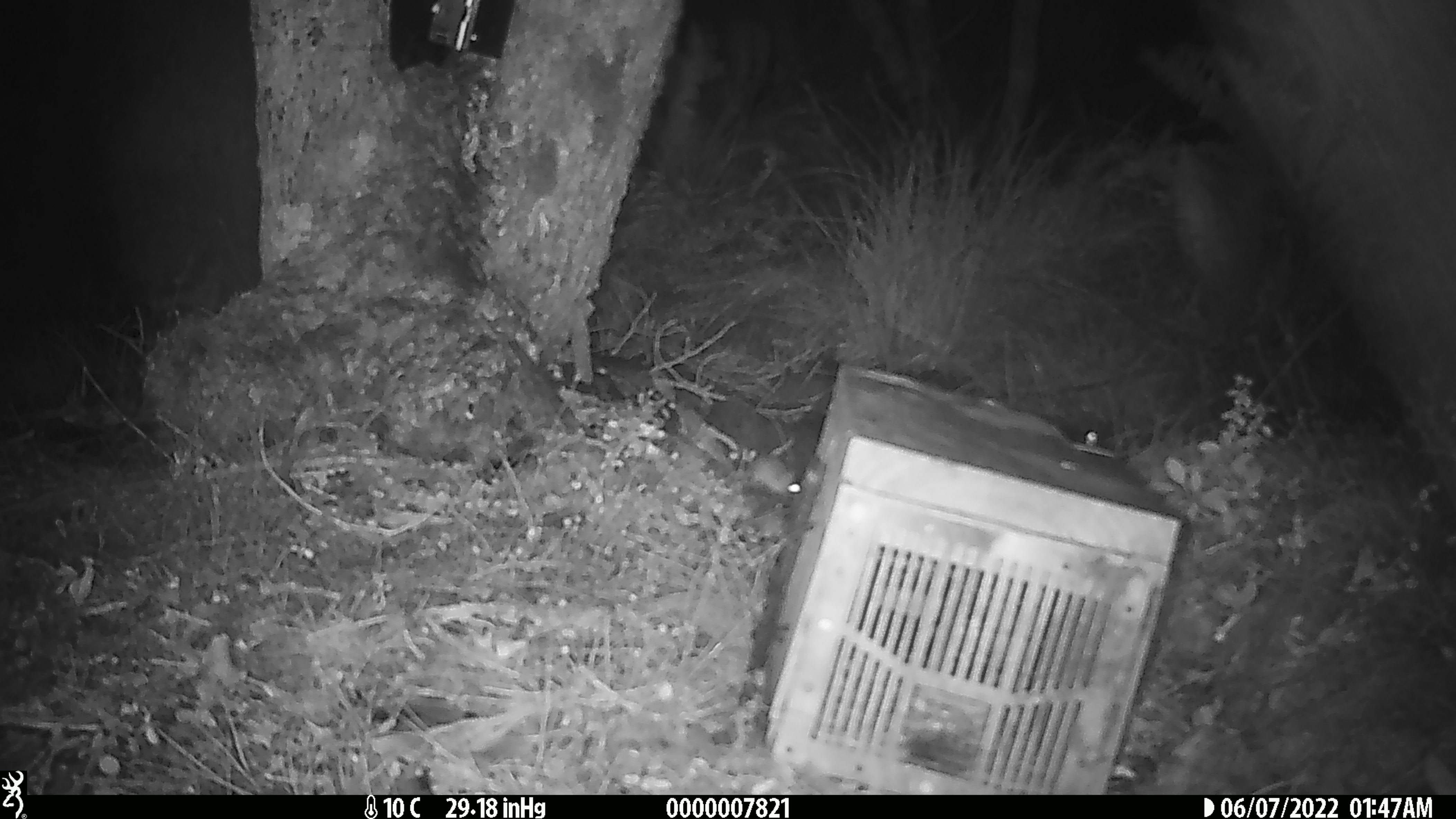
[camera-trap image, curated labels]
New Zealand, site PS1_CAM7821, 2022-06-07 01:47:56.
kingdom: Animalia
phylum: Chordata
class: Mammalia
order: Rodentia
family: Muridae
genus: Mus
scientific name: Mus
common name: mouse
Mouse (Mus).